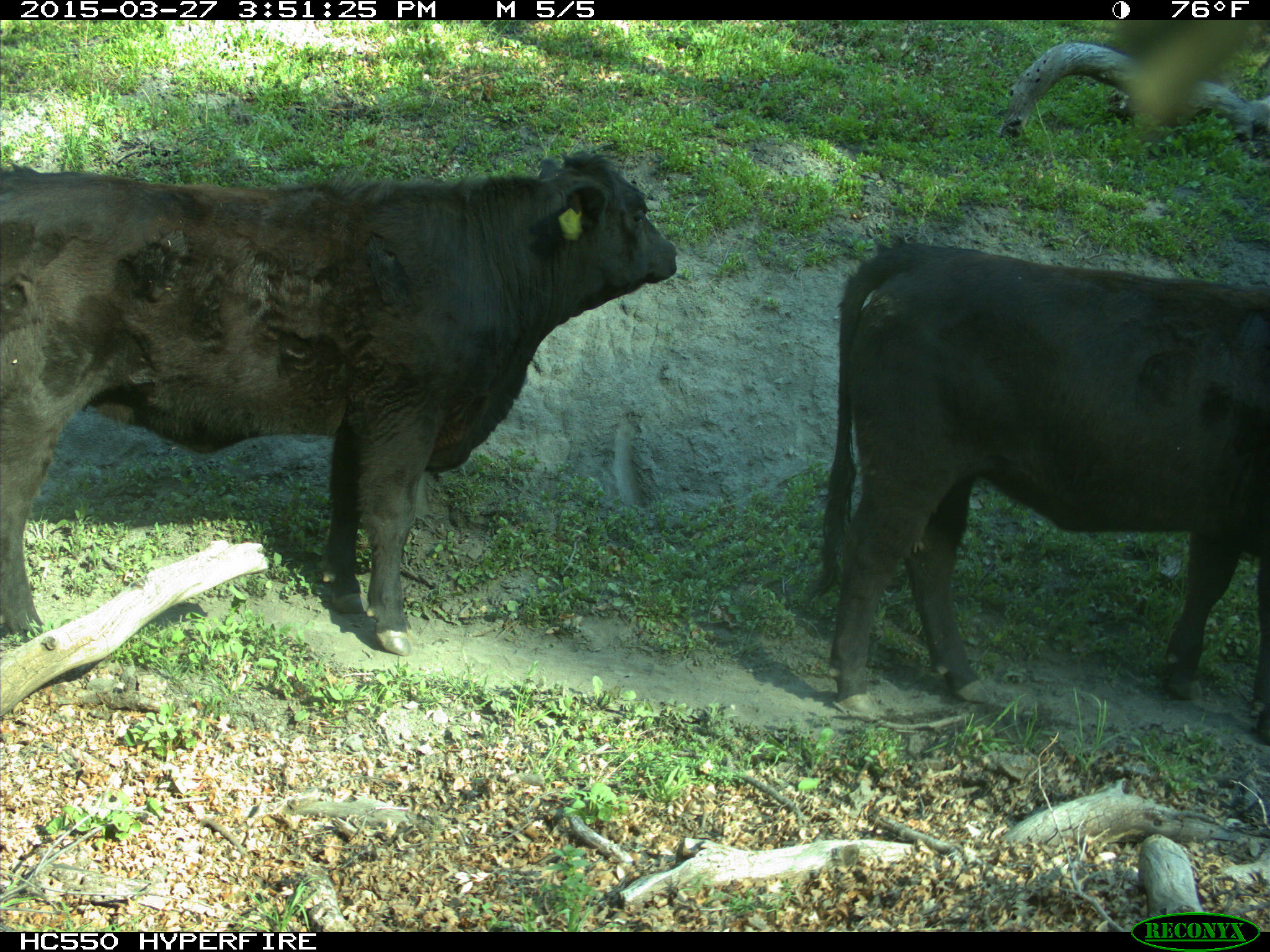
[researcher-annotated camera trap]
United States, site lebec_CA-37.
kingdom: Animalia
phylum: Chordata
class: Mammalia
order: Artiodactyla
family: Bovidae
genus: Bos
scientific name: Bos taurus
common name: domestic cow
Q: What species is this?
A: Bos taurus (domestic cow).